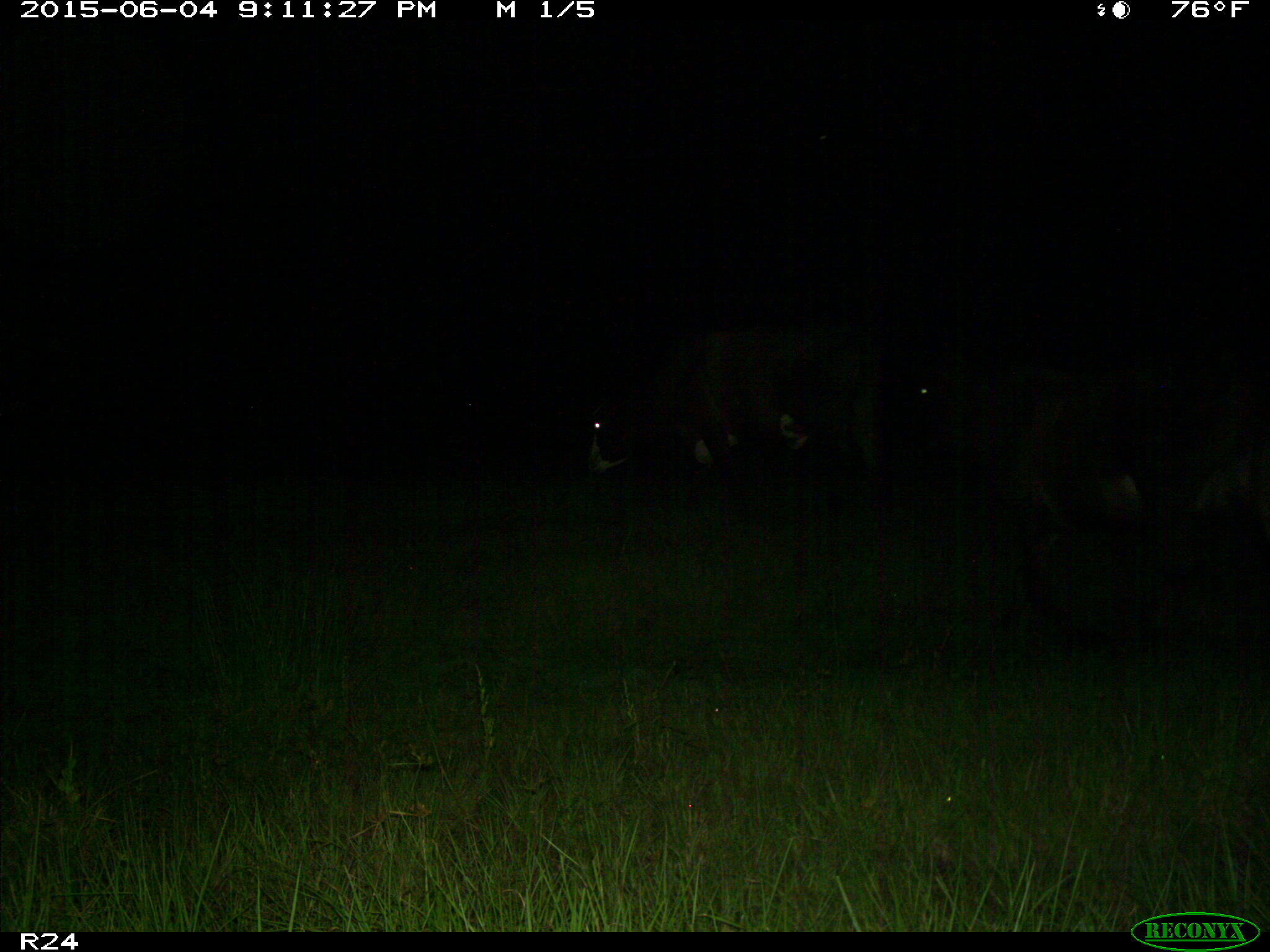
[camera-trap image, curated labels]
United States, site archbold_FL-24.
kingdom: Animalia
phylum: Chordata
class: Mammalia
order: Artiodactyla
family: Bovidae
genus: Bos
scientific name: Bos taurus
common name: domestic cow